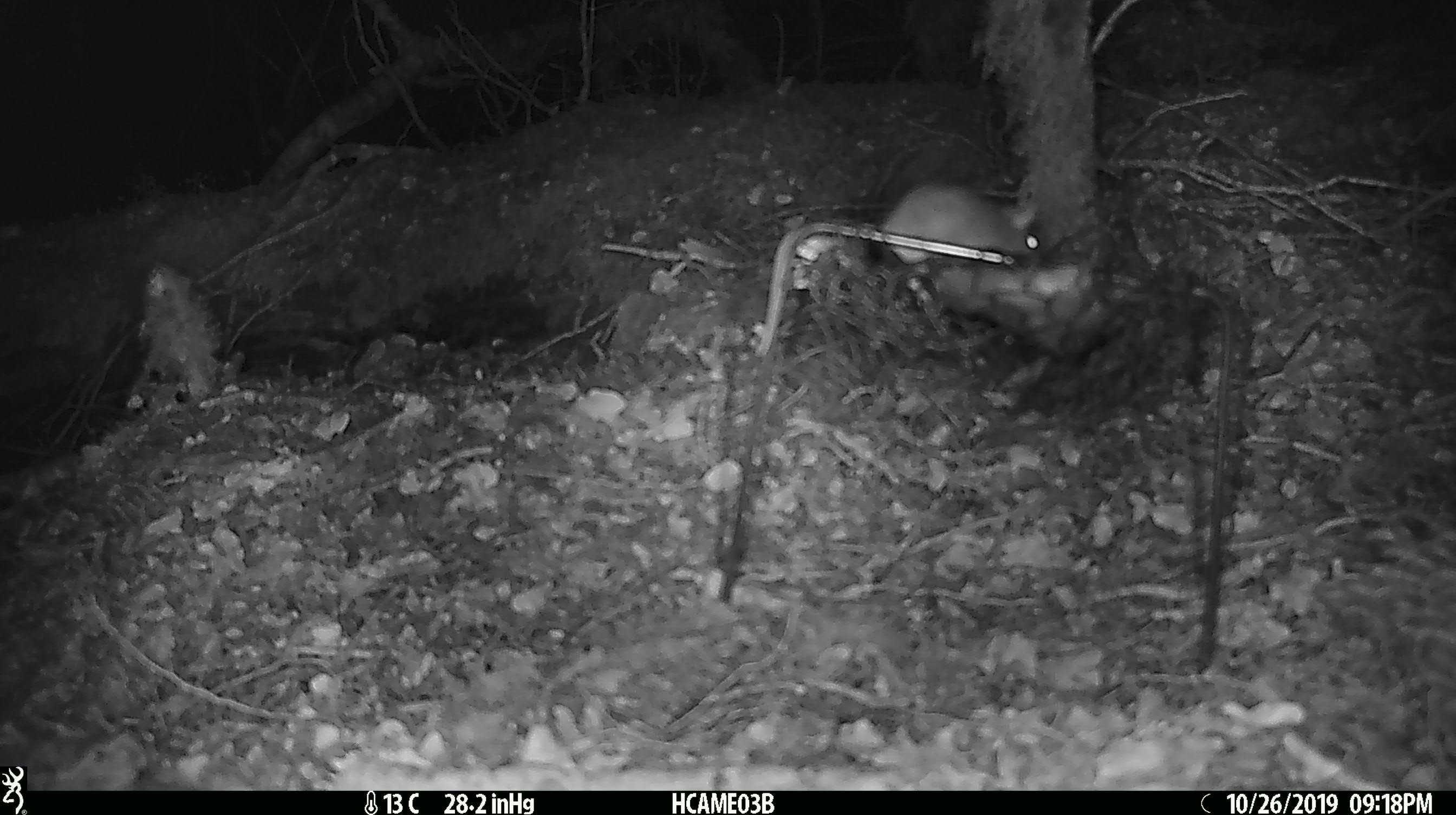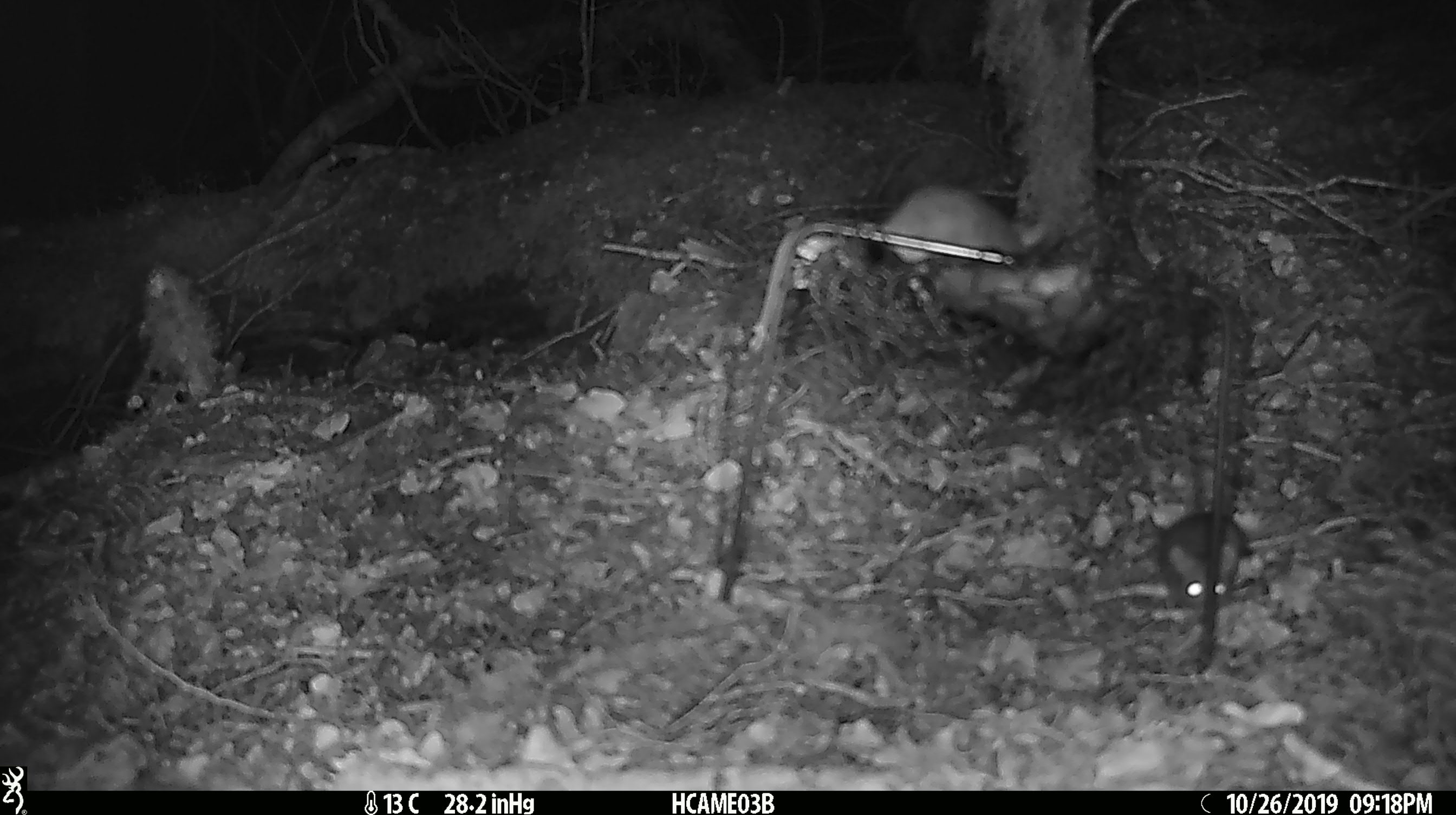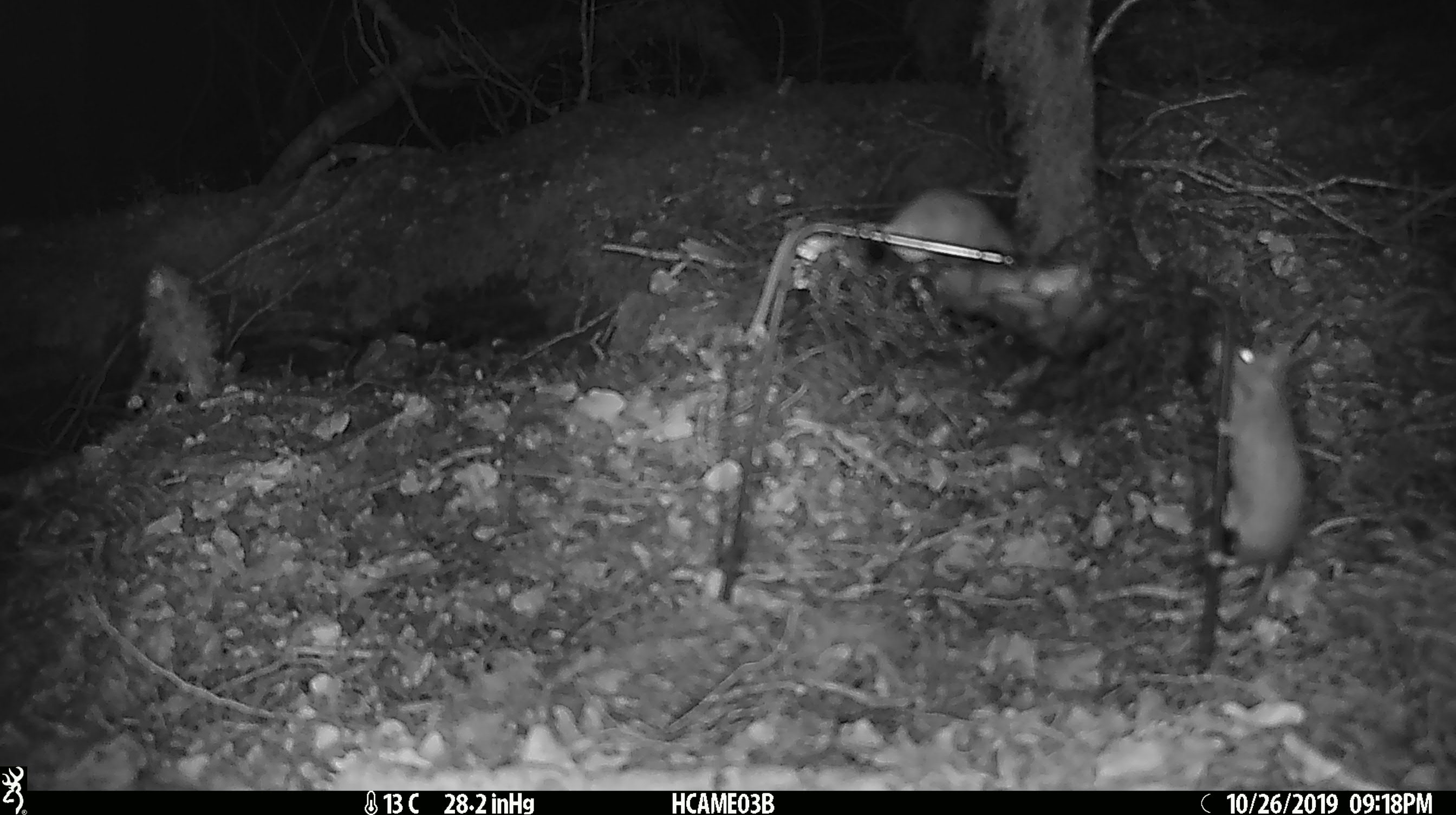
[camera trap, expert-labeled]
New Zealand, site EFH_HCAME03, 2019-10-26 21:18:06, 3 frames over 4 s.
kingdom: Animalia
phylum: Chordata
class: Mammalia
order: Rodentia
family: Muridae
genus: Mus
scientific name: Mus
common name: mouse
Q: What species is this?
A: Mouse (Mus).